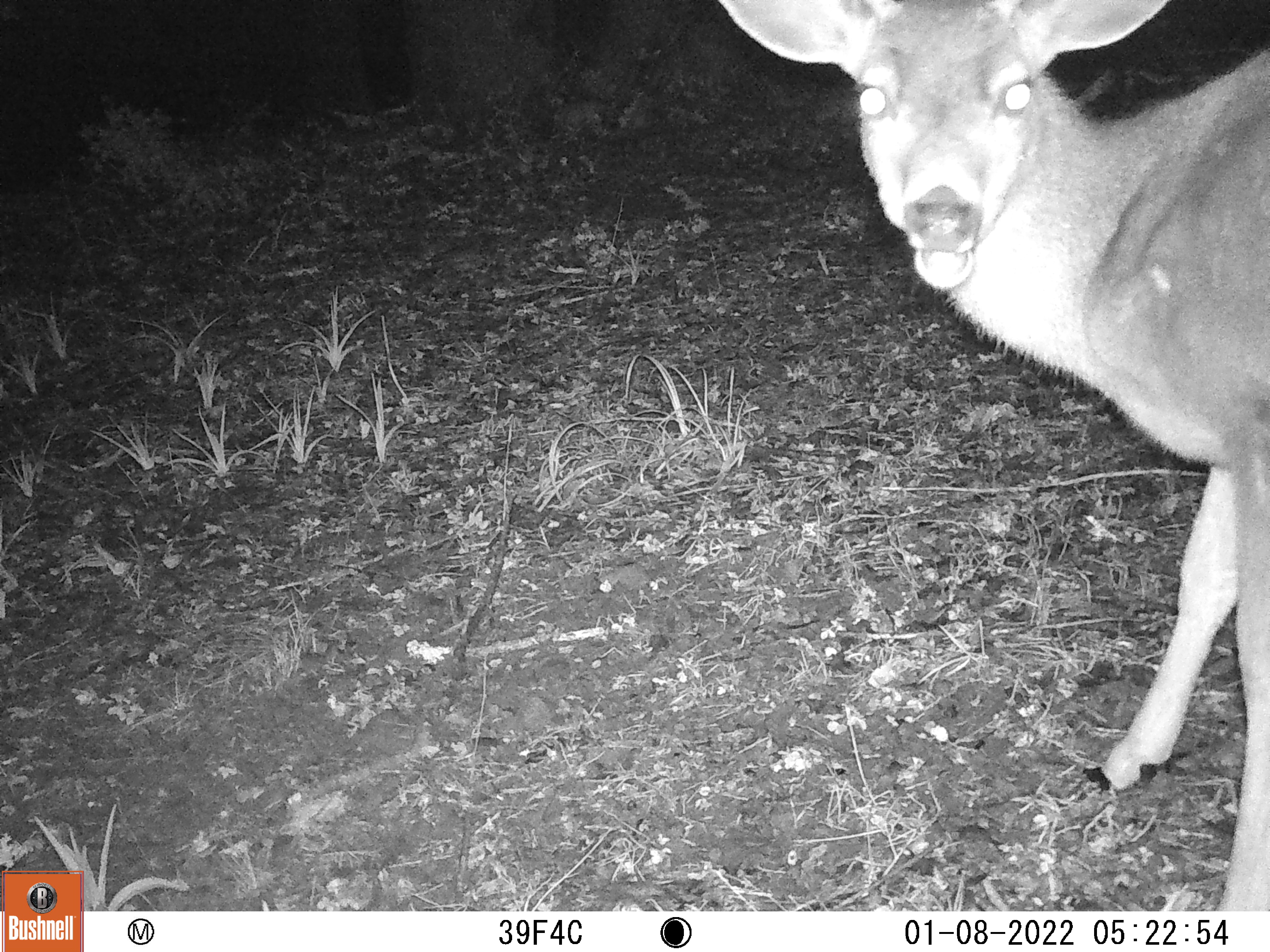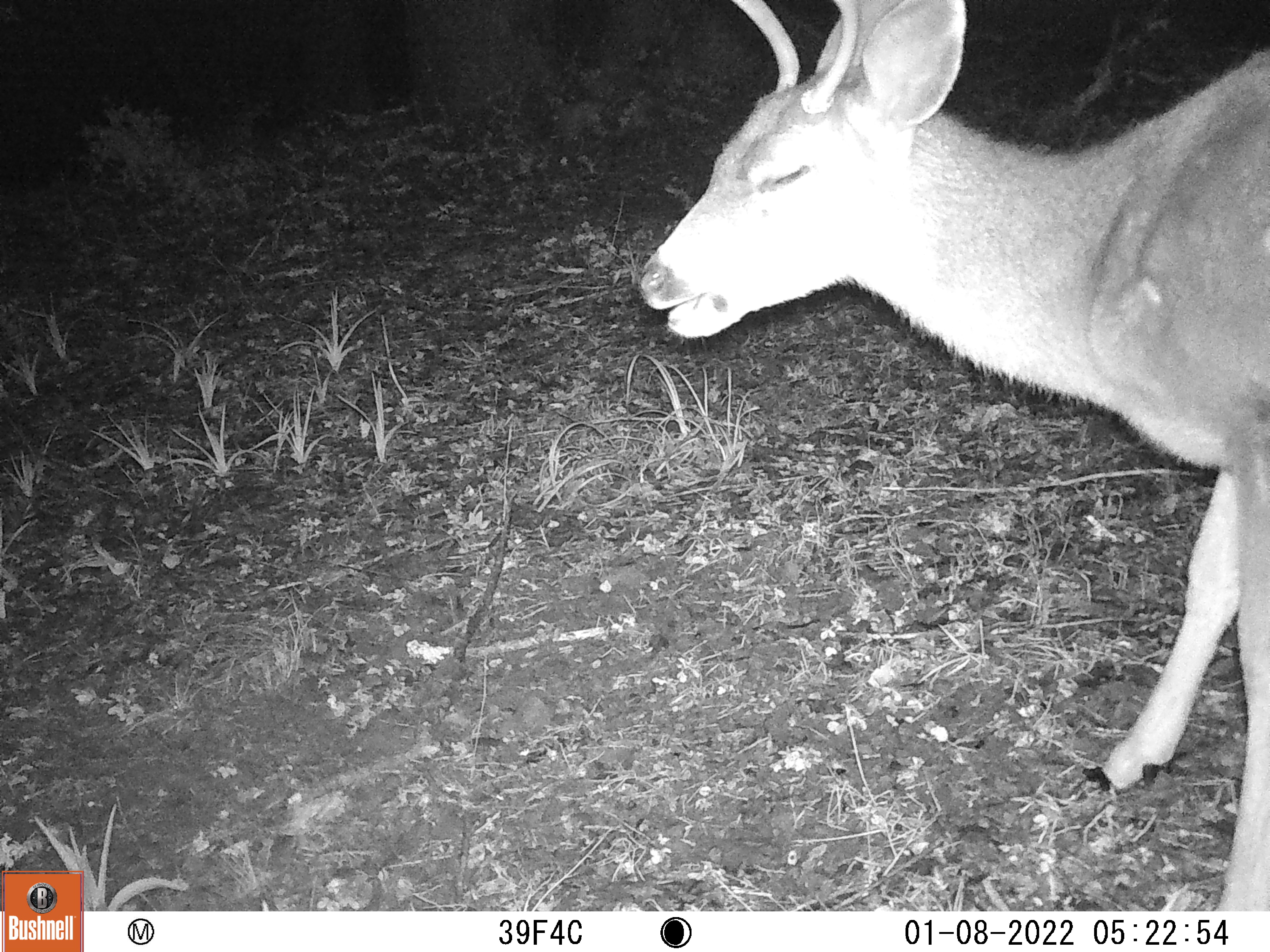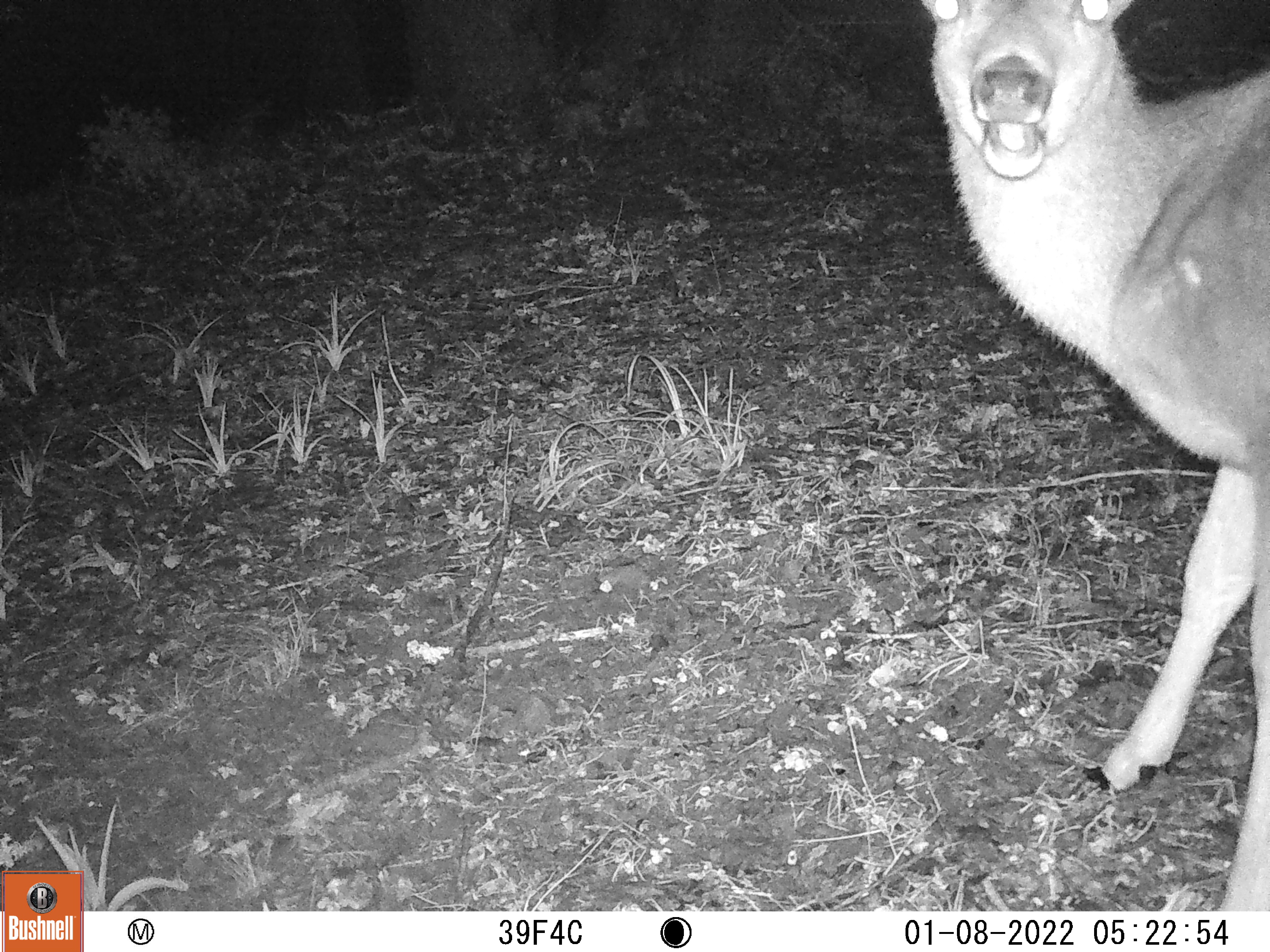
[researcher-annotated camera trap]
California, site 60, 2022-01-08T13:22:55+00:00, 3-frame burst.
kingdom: Animalia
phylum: Chordata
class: Mammalia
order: Artiodactyla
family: Cervidae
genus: Odocoileus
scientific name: Odocoileus hemionus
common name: mule deer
Mule deer (Odocoileus hemionus).